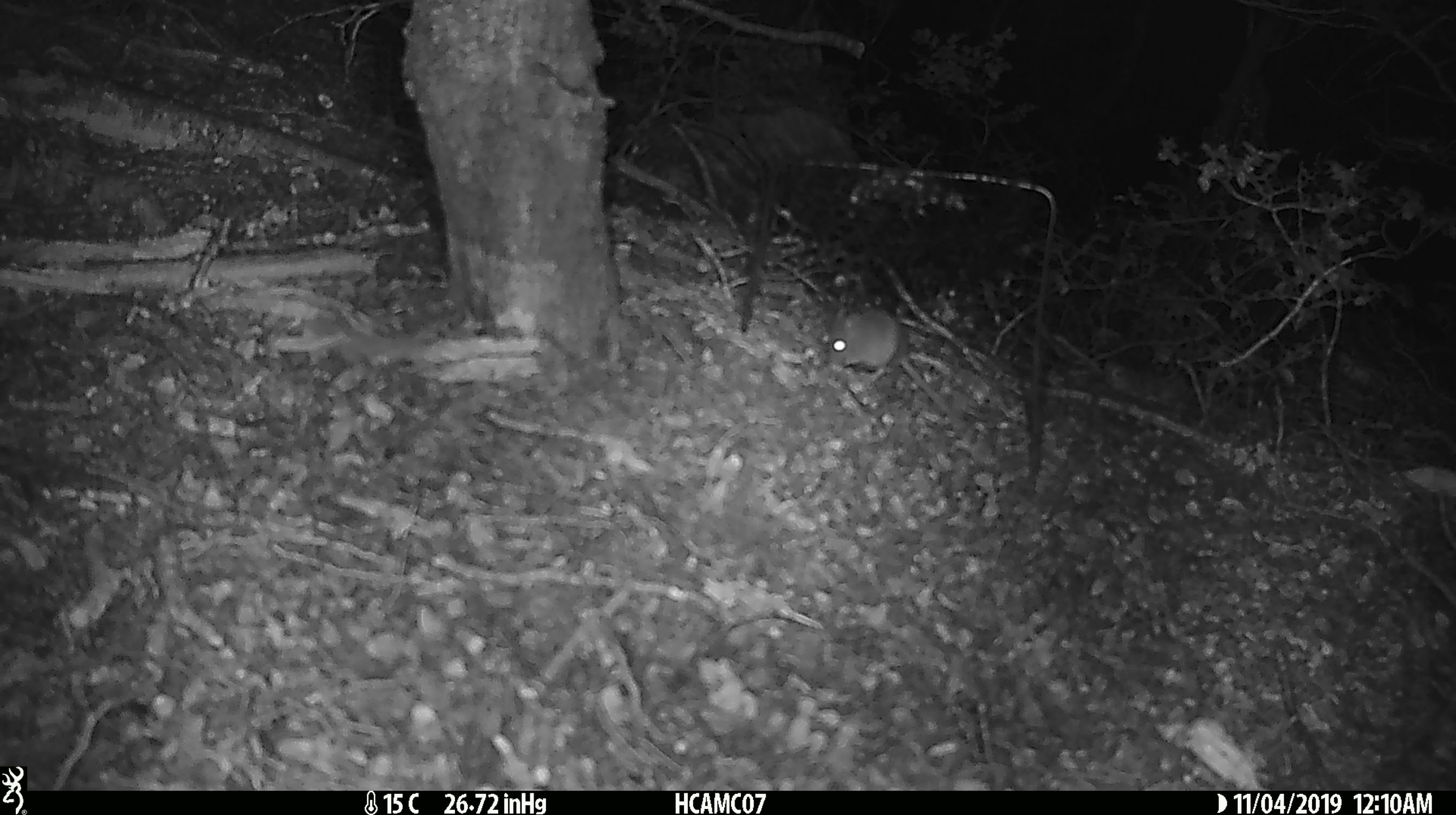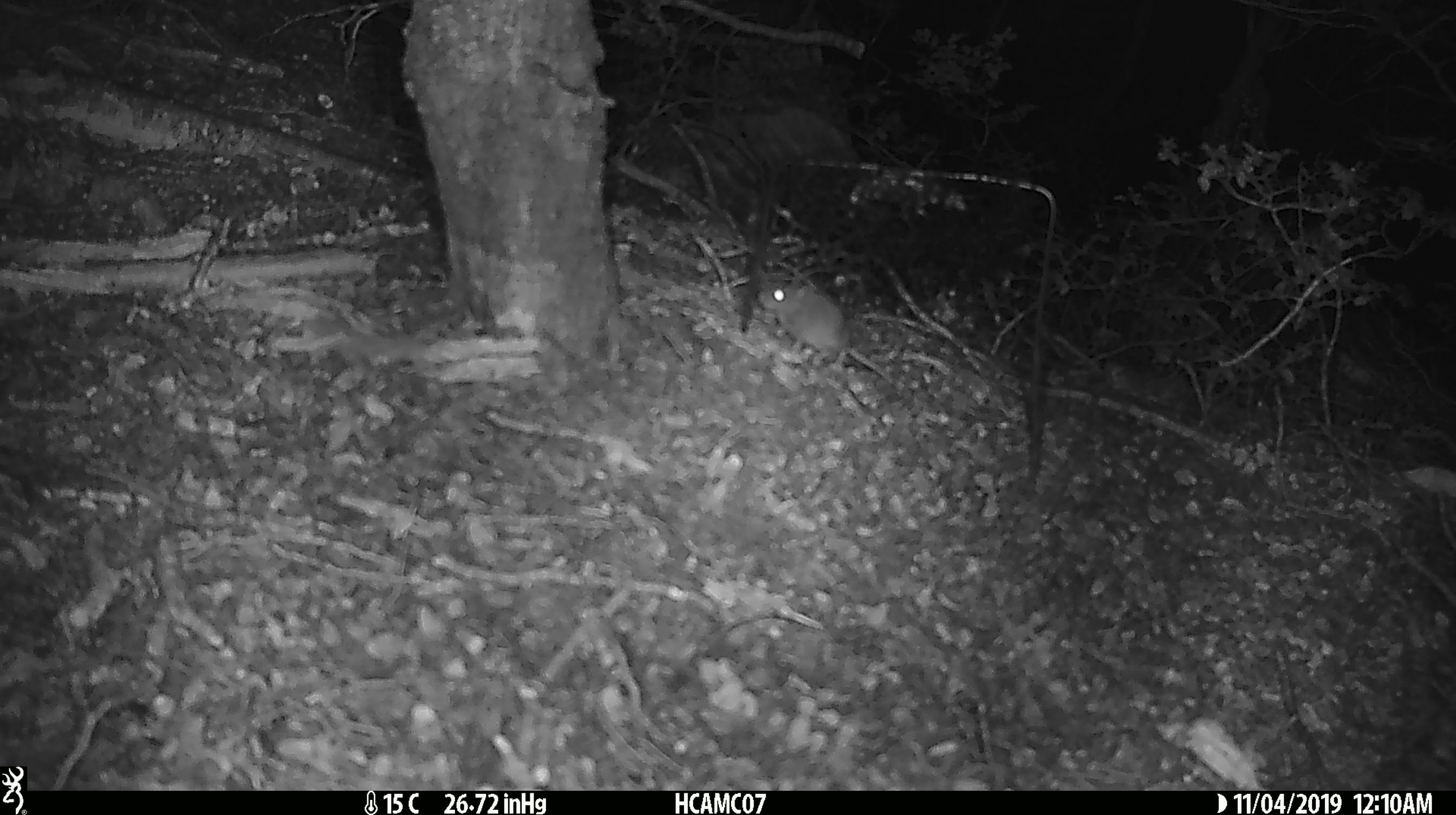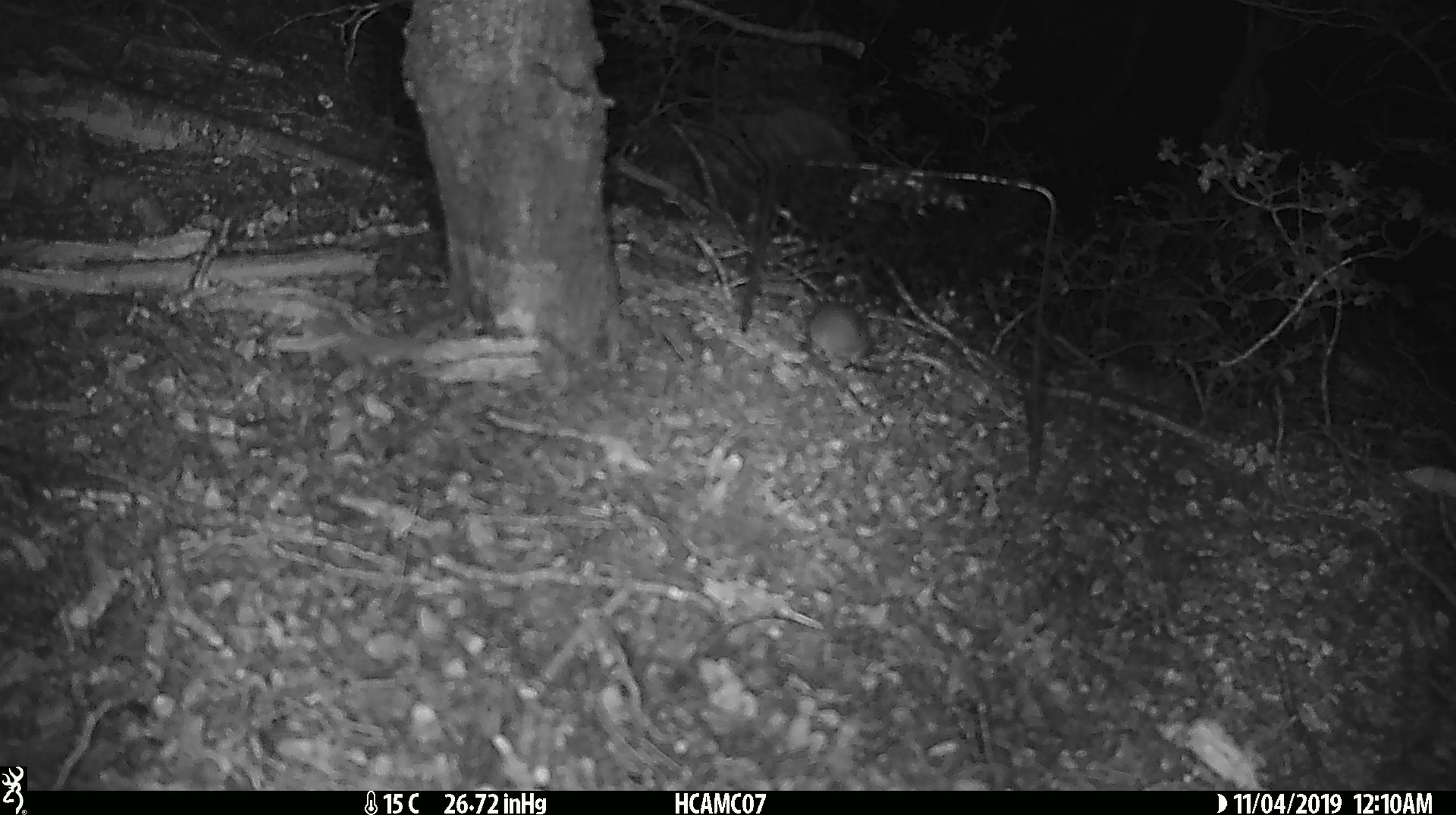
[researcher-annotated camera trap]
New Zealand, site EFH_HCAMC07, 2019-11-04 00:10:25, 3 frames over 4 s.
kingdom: Animalia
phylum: Chordata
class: Mammalia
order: Rodentia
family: Muridae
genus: Mus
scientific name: Mus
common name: mouse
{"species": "mouse (Mus)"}